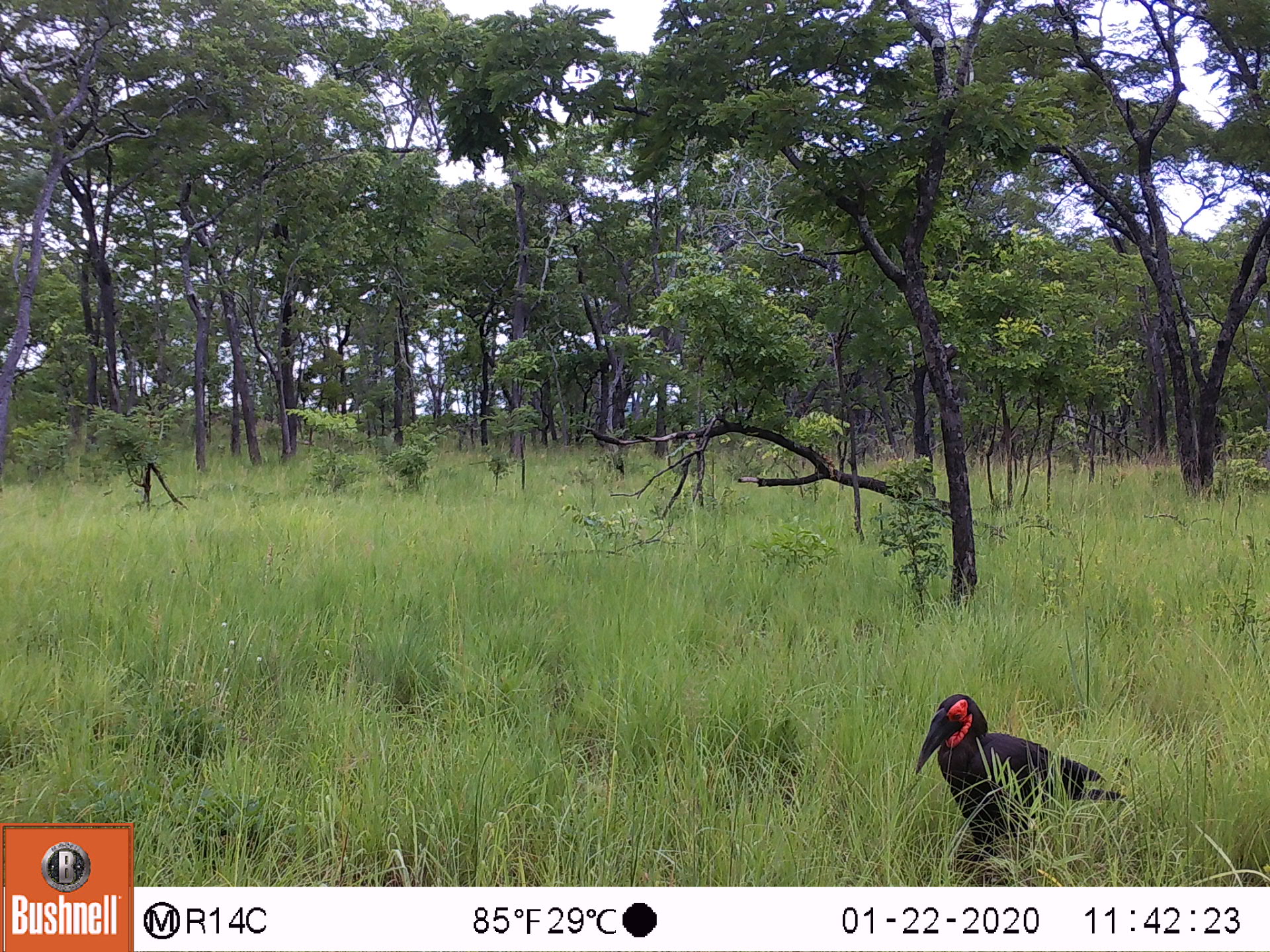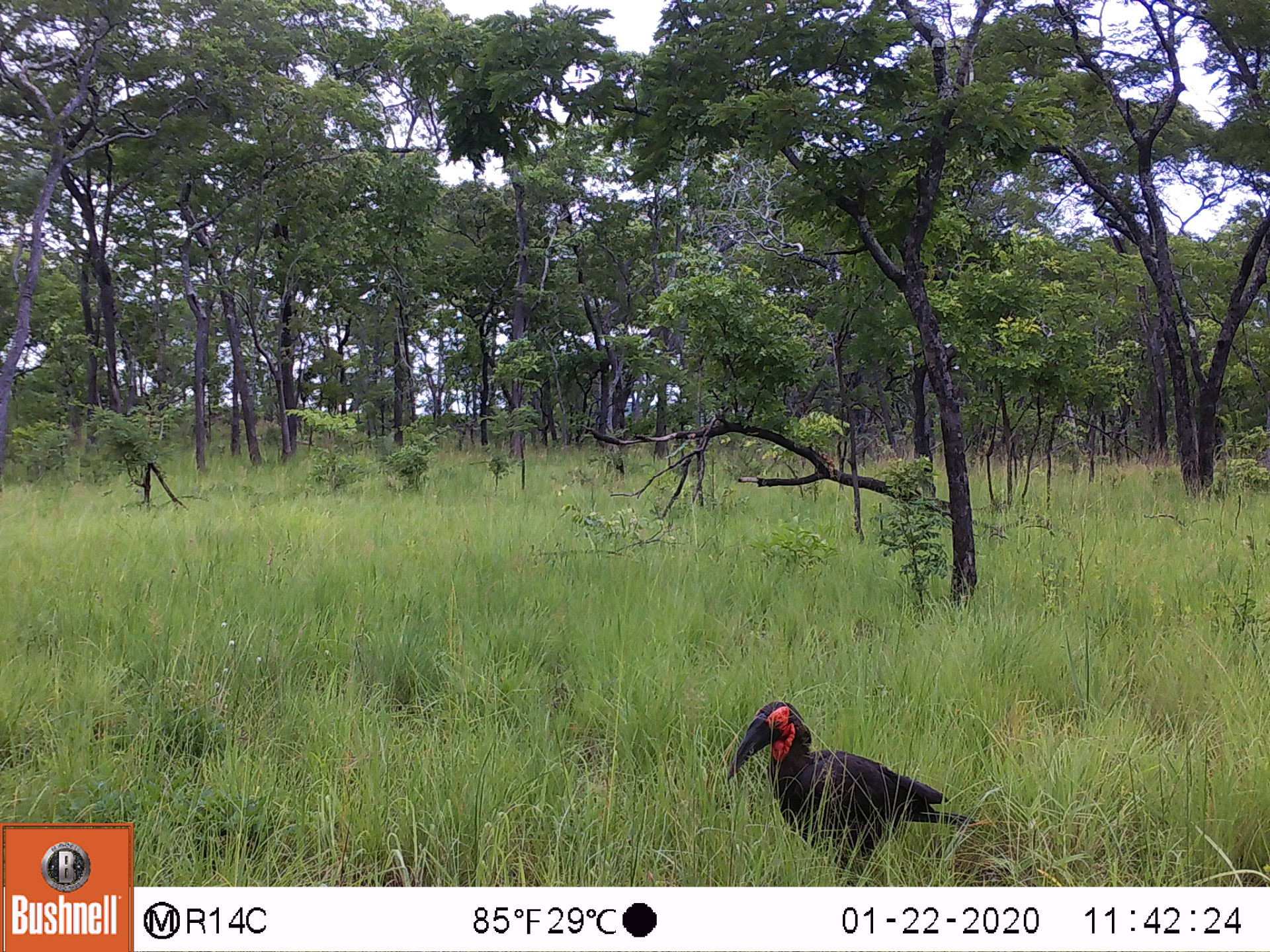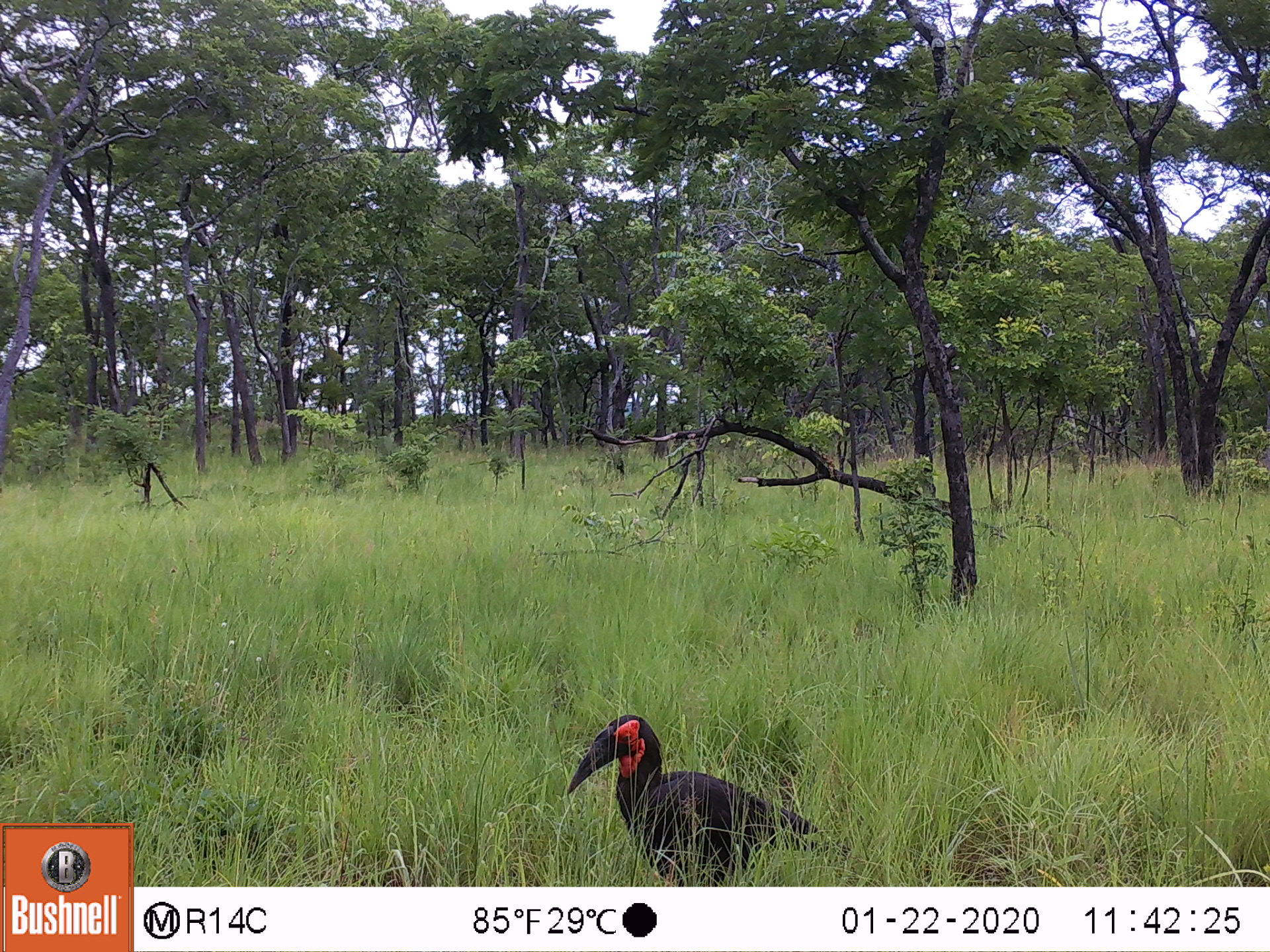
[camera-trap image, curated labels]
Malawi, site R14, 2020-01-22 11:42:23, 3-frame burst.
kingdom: Animalia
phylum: Chordata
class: Aves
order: Bucerotiformes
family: Bucorvidae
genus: Bucorvus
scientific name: Bucorvus leadbeateri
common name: southern ground hornbill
Southern ground hornbill (Bucorvus leadbeateri), count 1.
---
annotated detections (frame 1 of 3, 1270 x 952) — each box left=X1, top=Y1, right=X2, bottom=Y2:
southern ground hornbill: left=902, top=686, right=1130, bottom=880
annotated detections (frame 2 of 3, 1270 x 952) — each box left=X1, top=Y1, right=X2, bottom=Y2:
southern ground hornbill: left=722, top=693, right=973, bottom=880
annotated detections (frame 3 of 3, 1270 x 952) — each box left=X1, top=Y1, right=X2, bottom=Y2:
southern ground hornbill: left=556, top=710, right=830, bottom=885